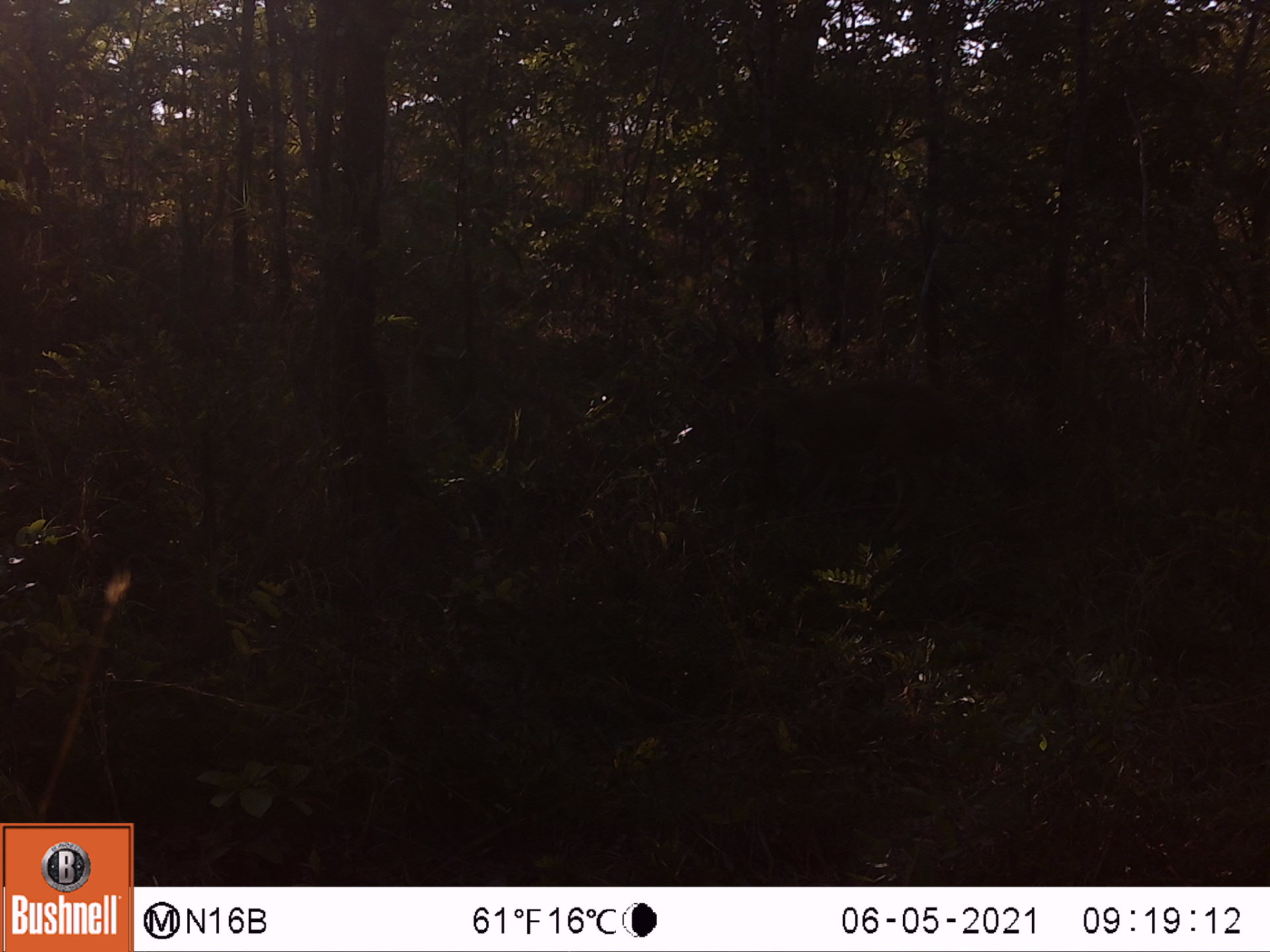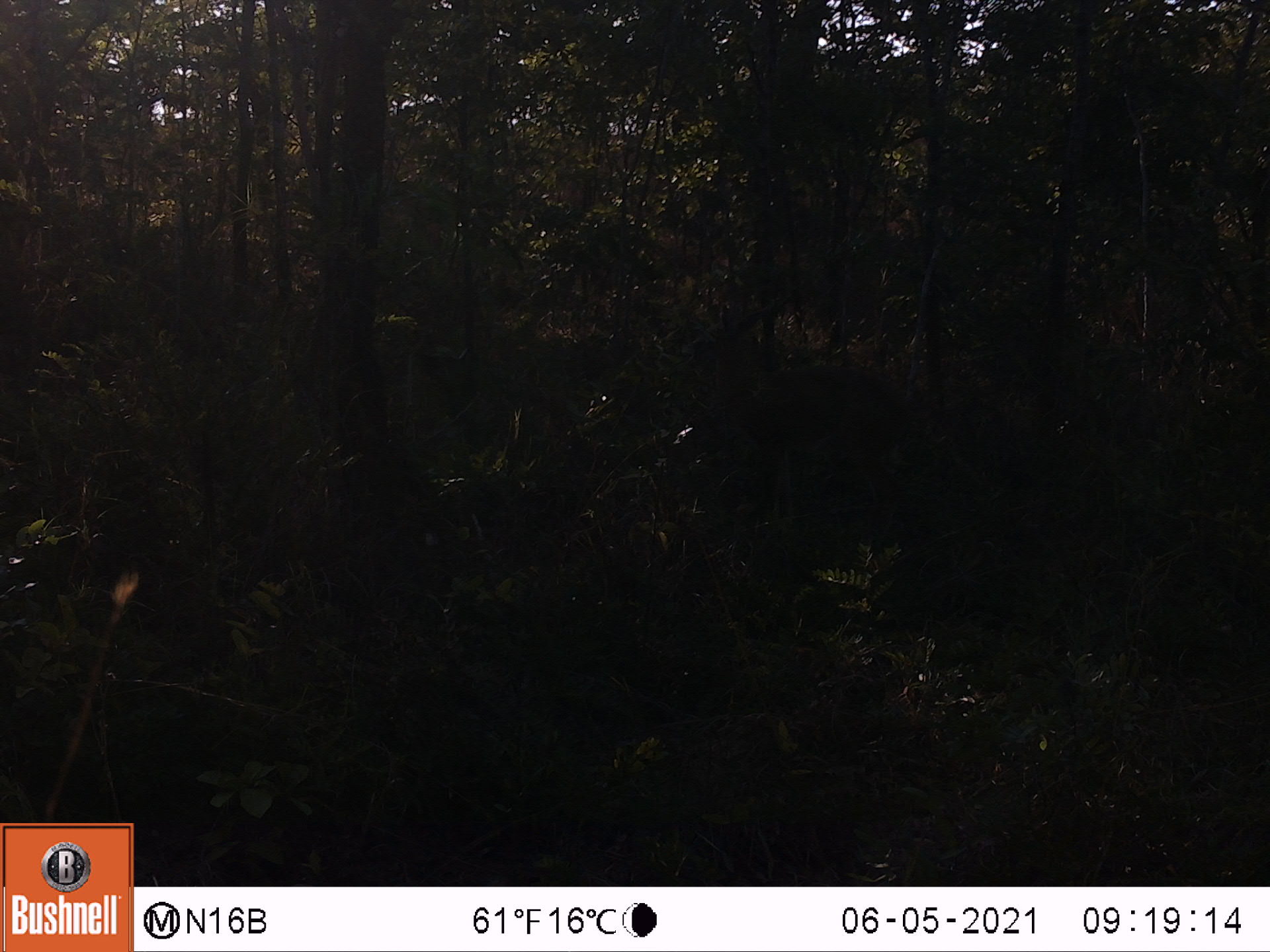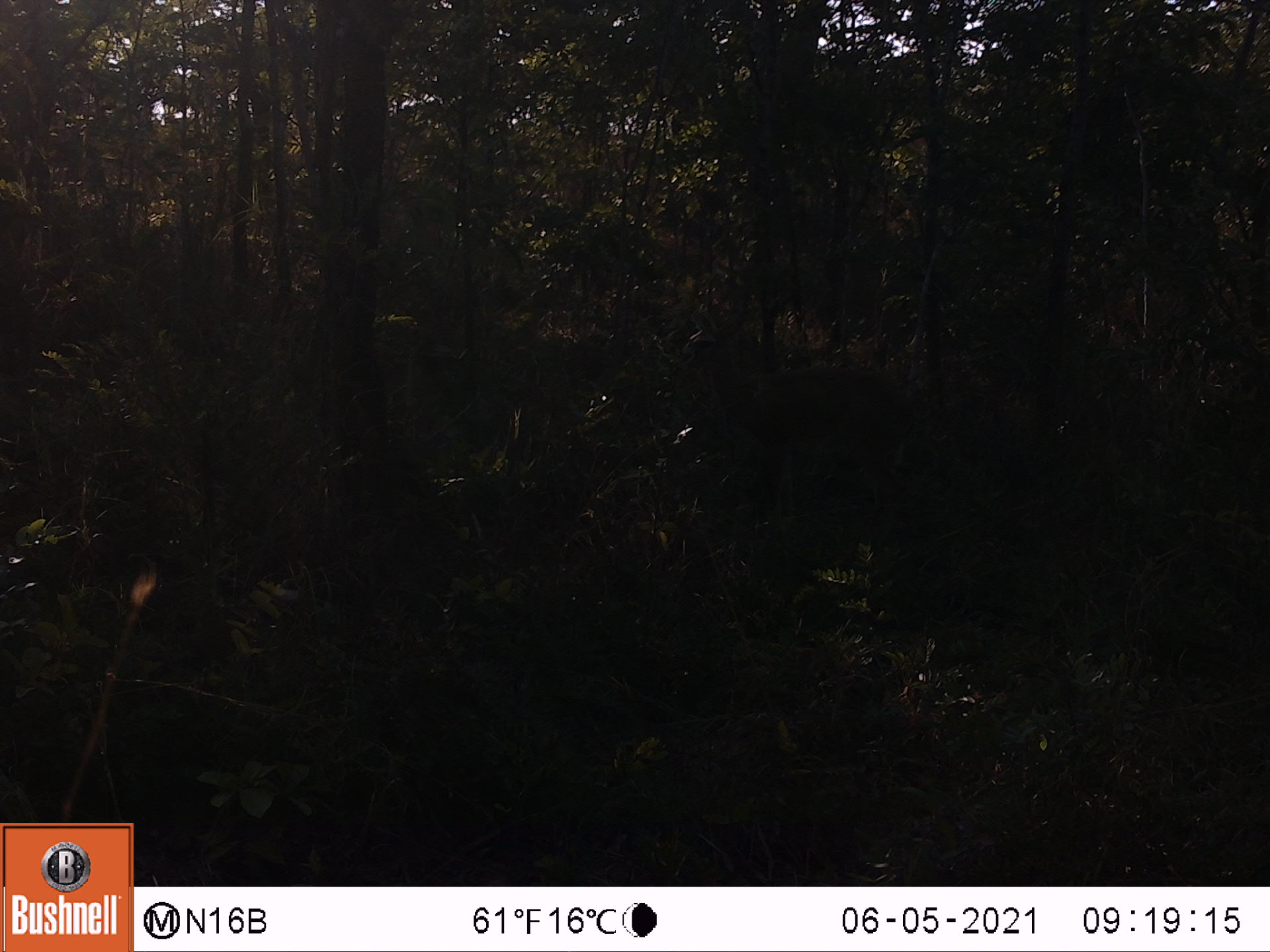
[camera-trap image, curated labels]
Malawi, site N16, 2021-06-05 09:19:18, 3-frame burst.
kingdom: Animalia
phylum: Chordata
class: Mammalia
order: Artiodactyla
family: Bovidae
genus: Sylvicapra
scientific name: Sylvicapra grimmia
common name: common duiker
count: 1